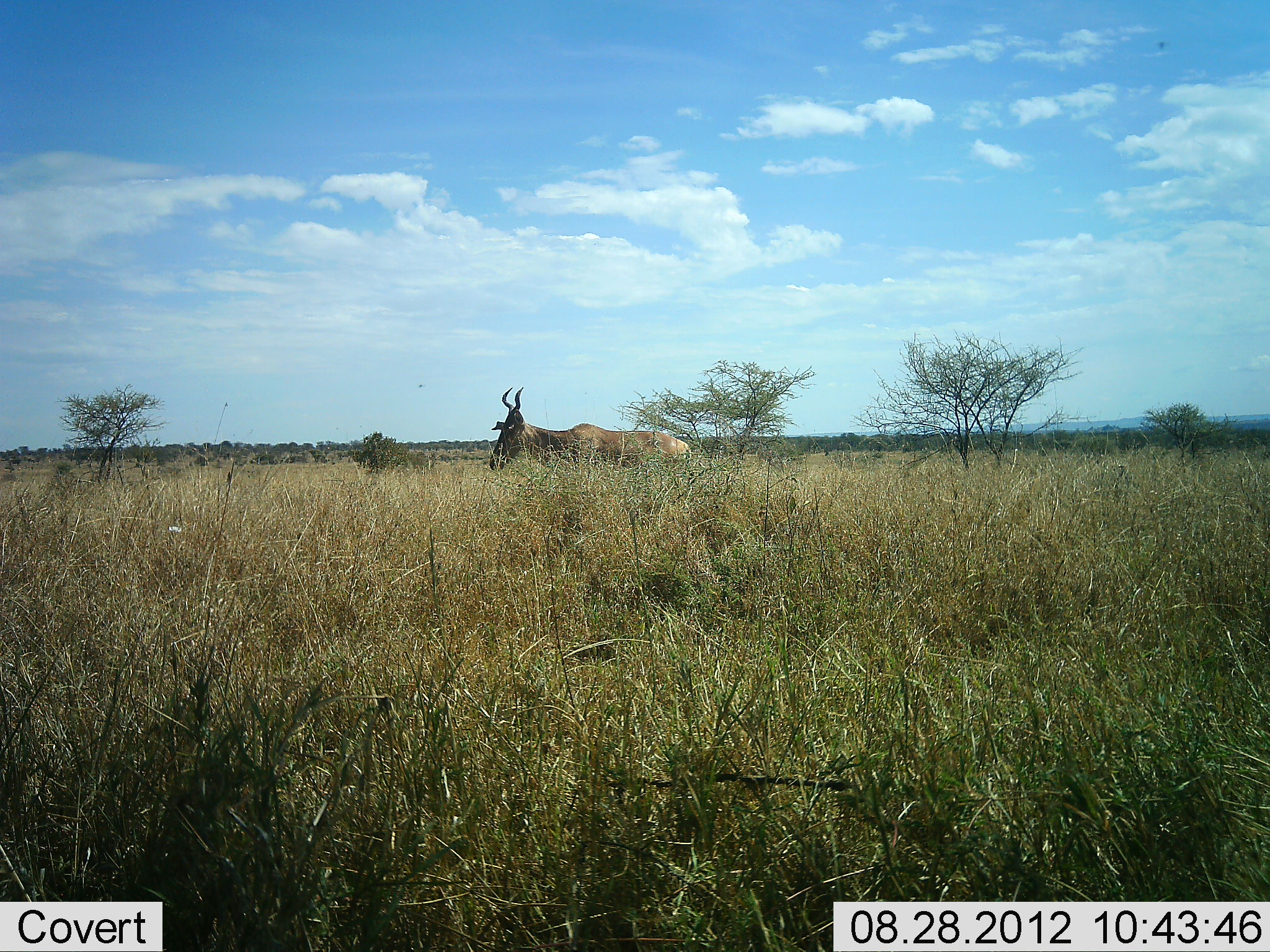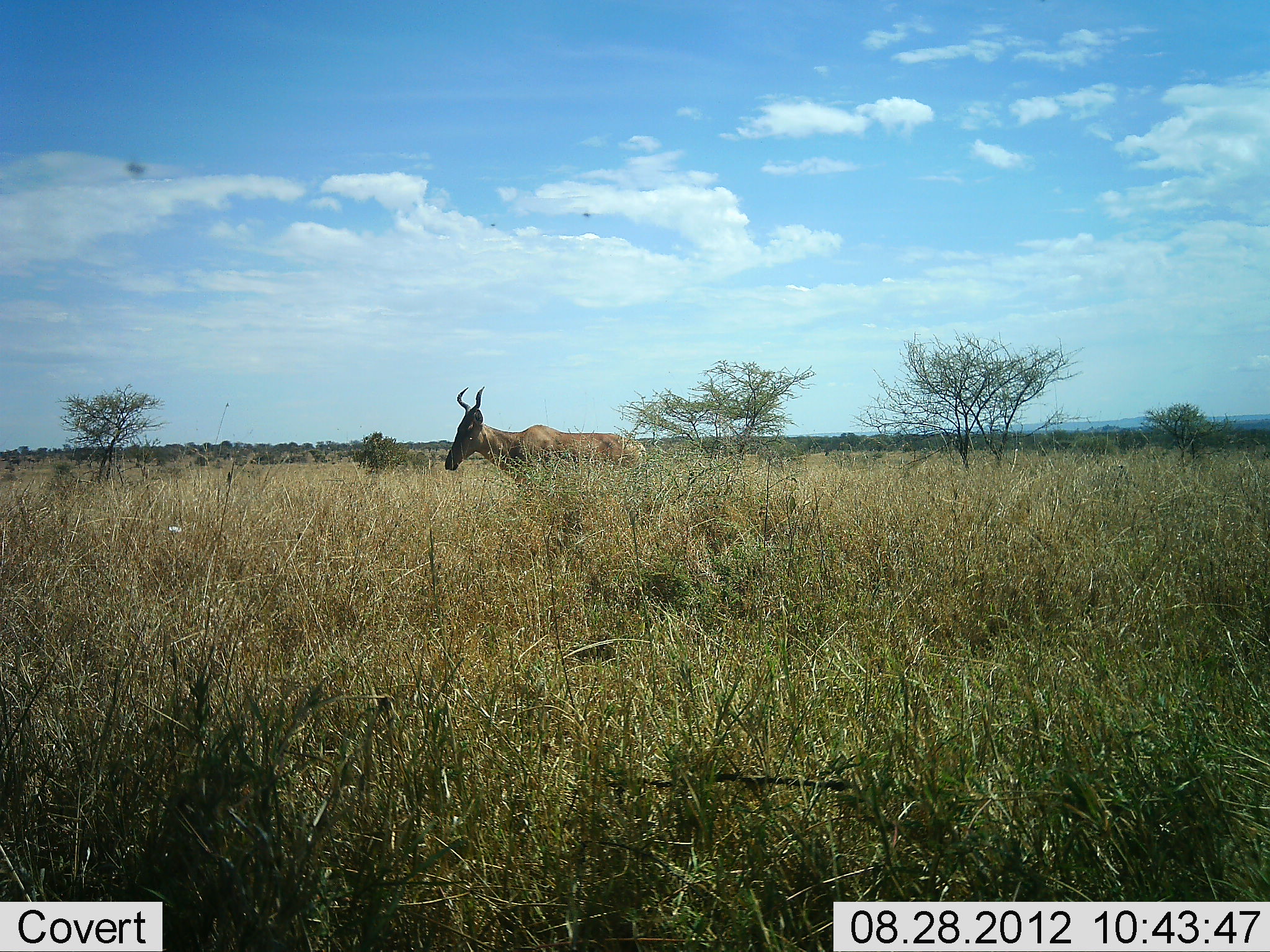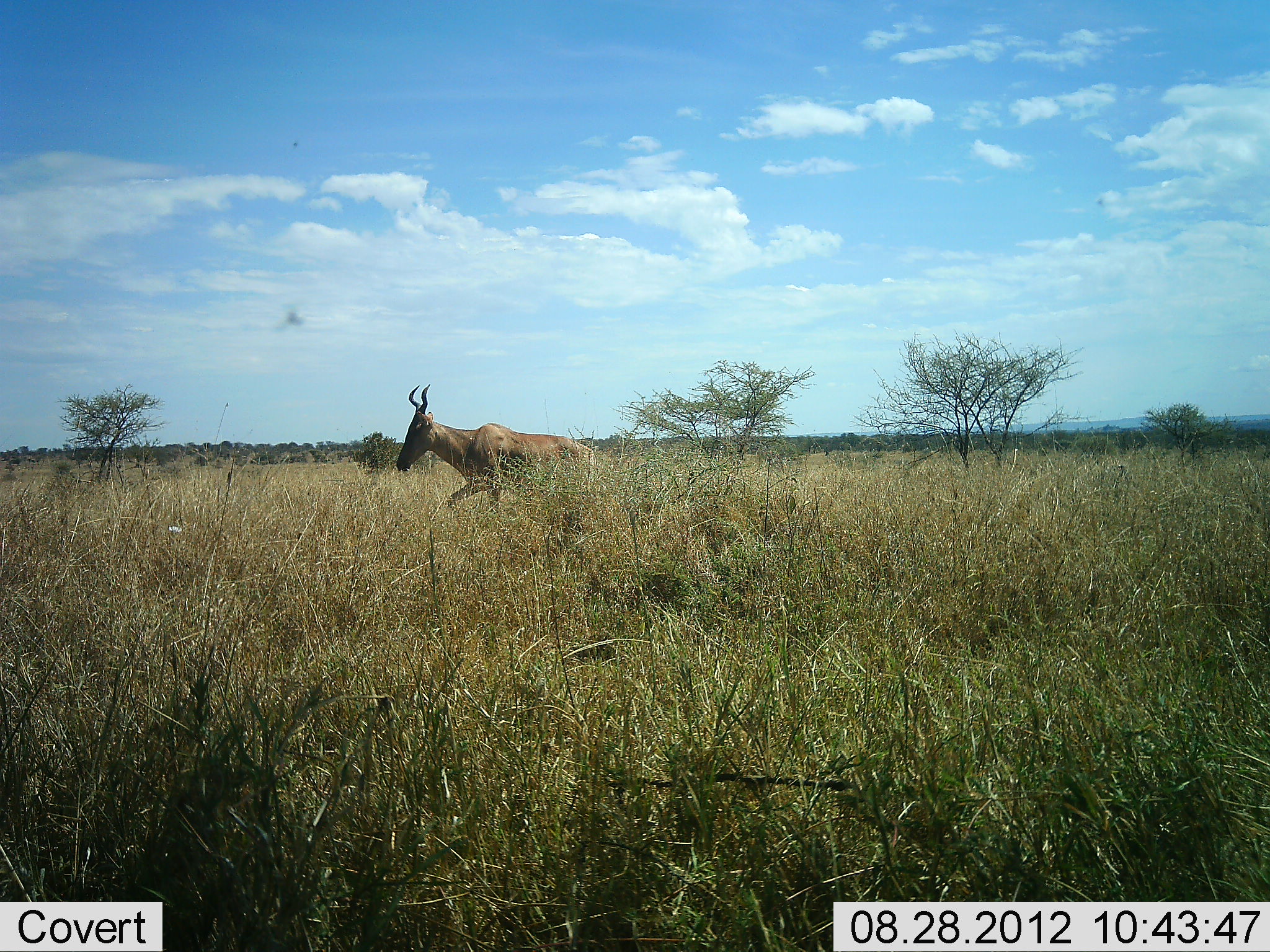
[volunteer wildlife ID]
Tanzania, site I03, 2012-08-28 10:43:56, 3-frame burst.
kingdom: Animalia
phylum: Chordata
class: Mammalia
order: Artiodactyla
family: Bovidae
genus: Alcelaphus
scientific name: Alcelaphus buselaphus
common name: hartebeest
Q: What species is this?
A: Hartebeest (Alcelaphus buselaphus).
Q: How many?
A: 1.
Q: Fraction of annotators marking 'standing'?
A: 9%.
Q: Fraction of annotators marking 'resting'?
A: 0%.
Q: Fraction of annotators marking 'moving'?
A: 91%.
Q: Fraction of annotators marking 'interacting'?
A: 0%.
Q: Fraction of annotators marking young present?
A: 0%.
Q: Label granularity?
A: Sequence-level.